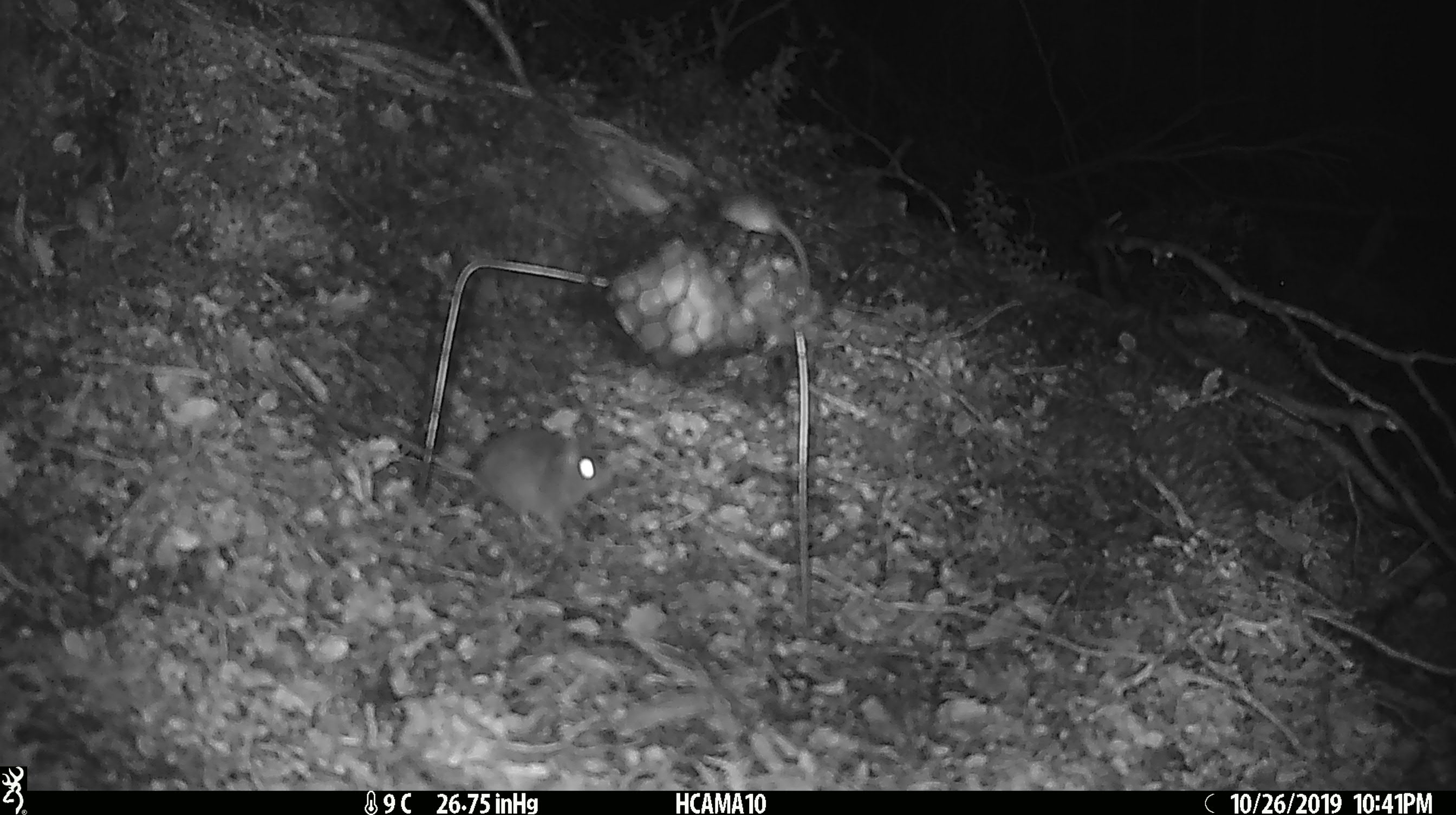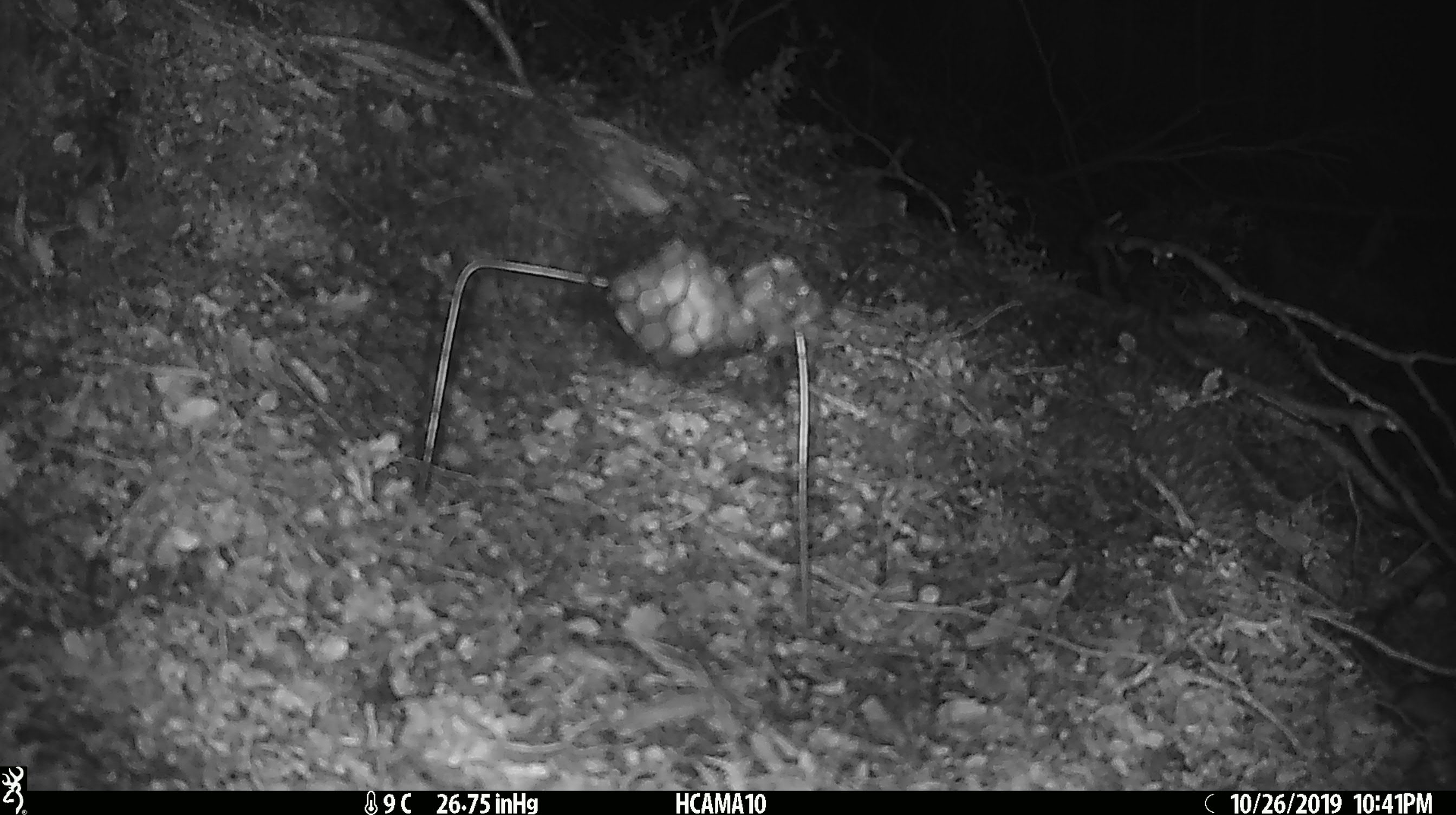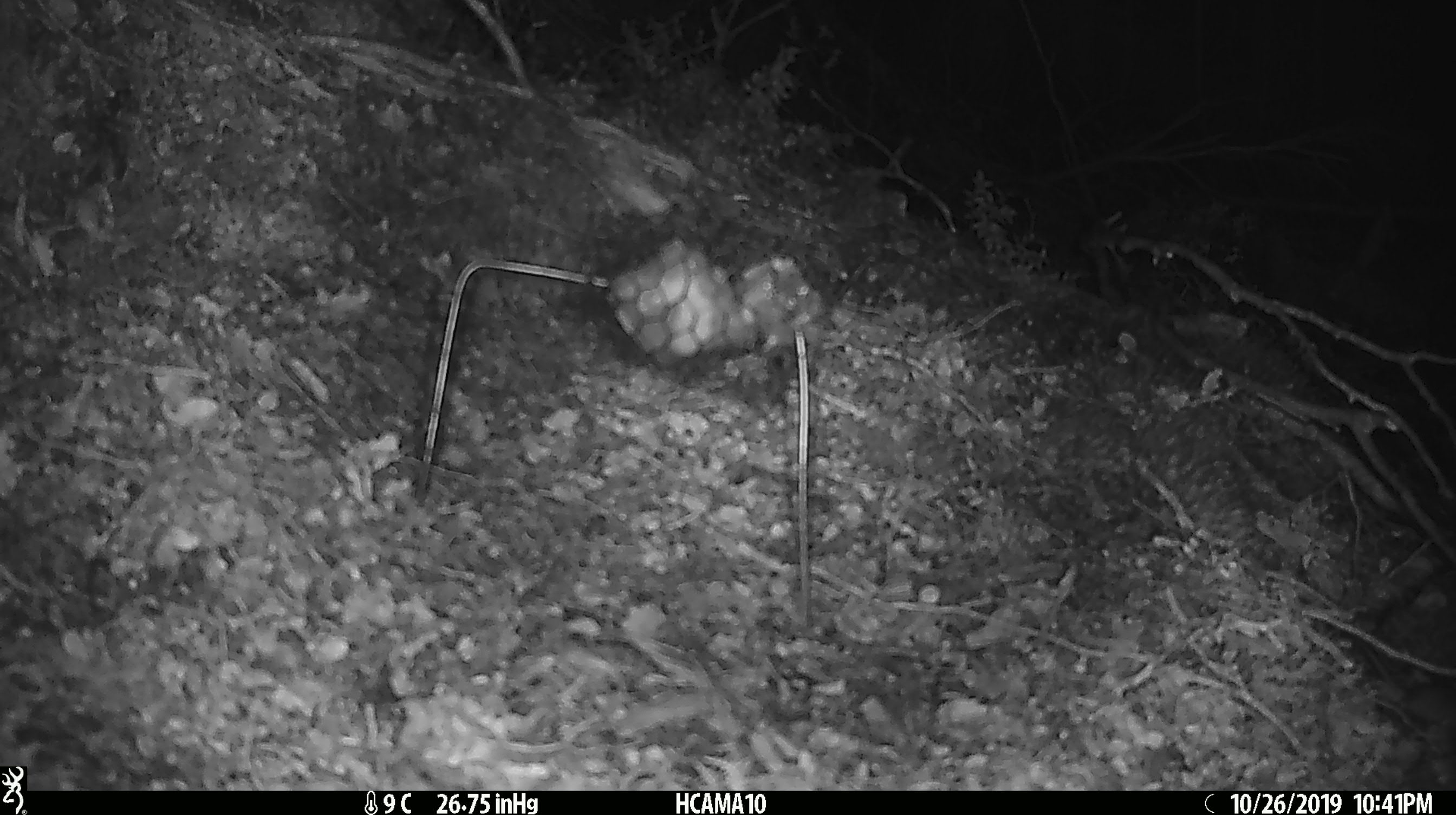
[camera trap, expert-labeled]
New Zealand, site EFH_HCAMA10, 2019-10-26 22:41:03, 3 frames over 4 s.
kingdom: Animalia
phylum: Chordata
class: Mammalia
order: Rodentia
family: Muridae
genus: Mus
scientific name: Mus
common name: mouse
Mouse (Mus).